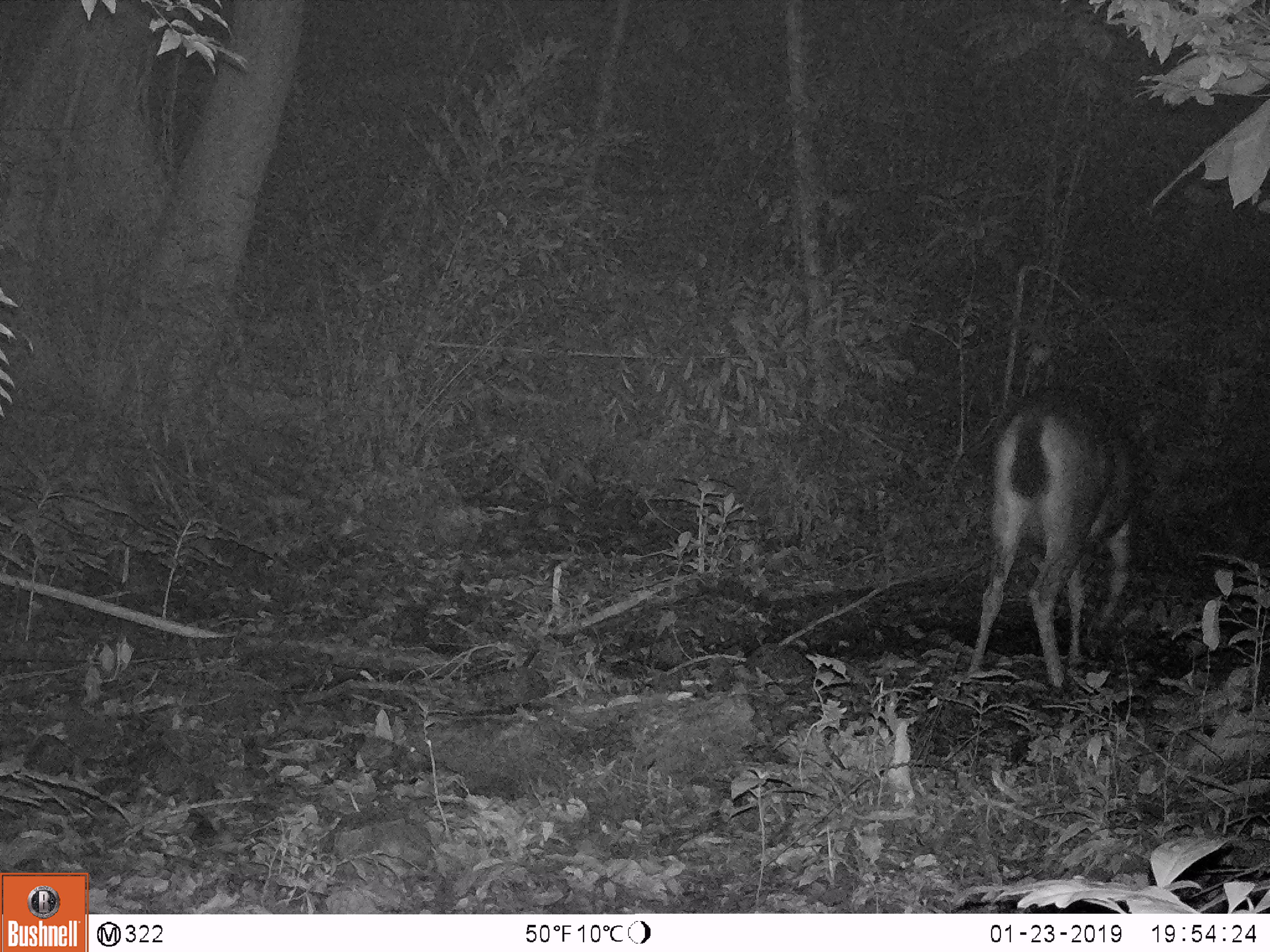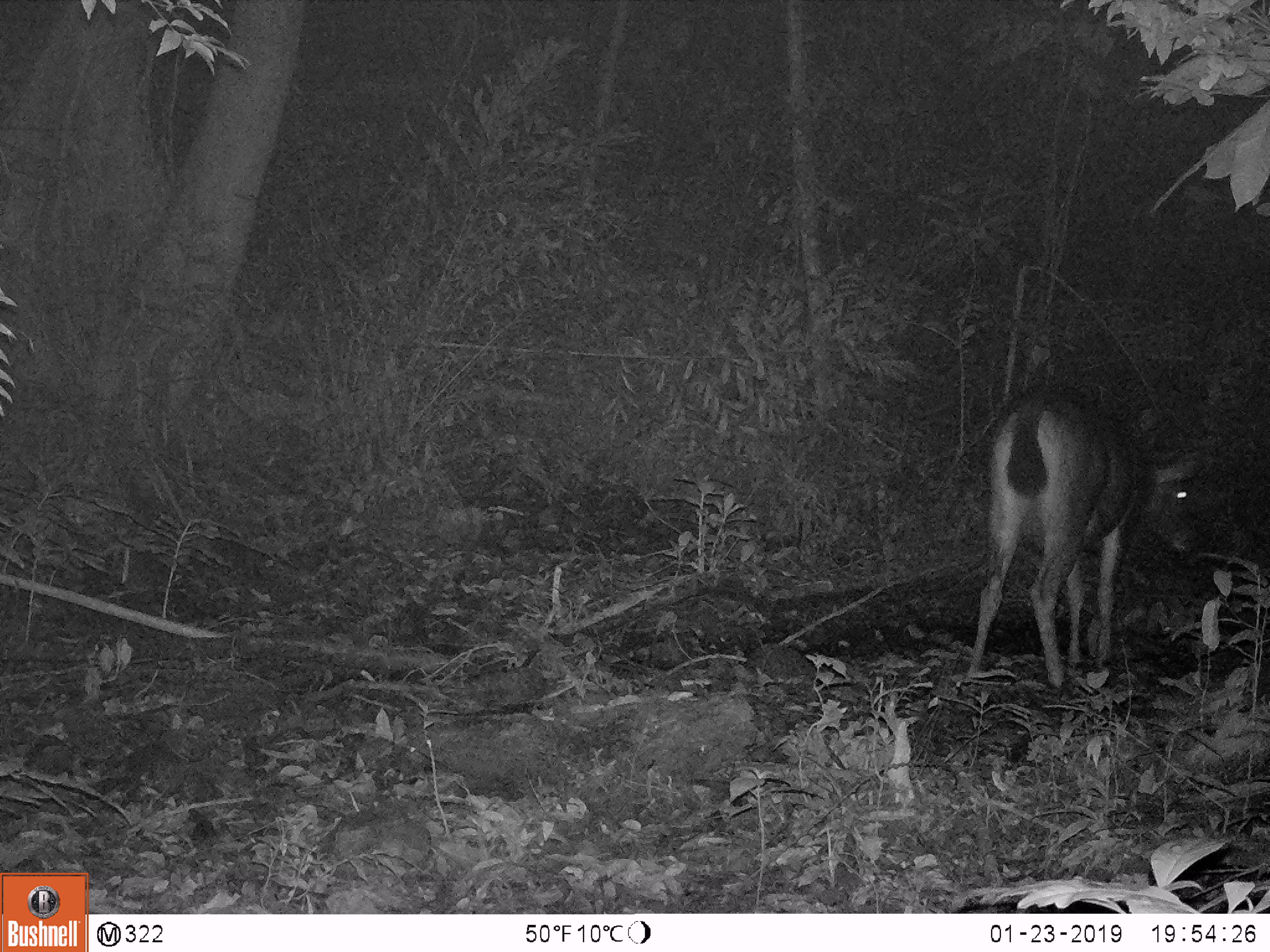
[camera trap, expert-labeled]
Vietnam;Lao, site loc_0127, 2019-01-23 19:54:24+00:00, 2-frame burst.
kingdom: Animalia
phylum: Chordata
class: Mammalia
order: Artiodactyla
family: Cervidae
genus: Rusa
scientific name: Rusa unicolor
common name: sambar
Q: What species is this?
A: Sambar (Rusa unicolor).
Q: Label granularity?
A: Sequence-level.